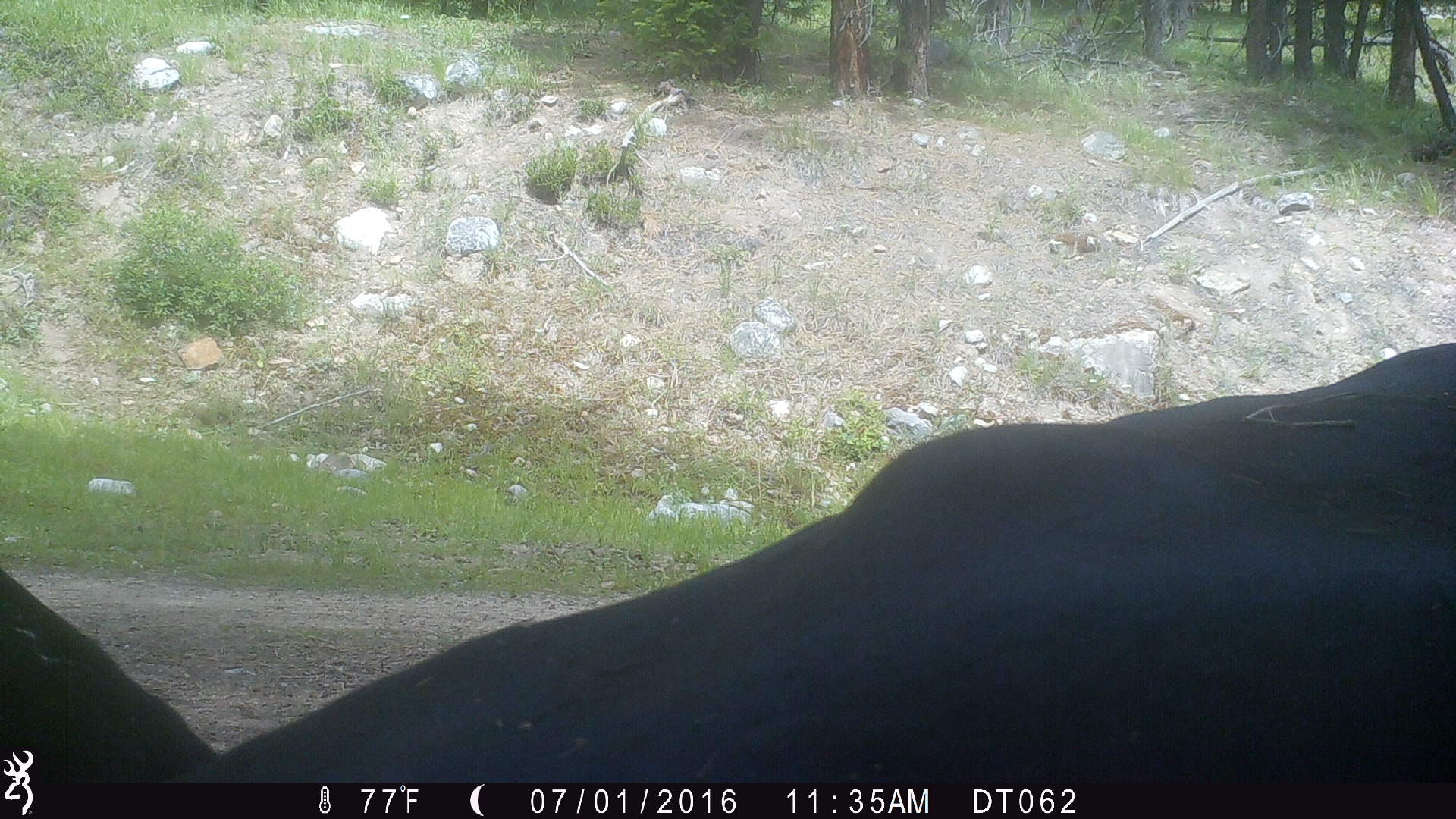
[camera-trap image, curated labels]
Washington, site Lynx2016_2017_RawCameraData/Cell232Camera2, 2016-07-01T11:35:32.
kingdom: Animalia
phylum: Chordata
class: Mammalia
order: Artiodactyla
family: Bovidae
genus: Bos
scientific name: Bos taurus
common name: domestic cattle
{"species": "domestic cattle (Bos taurus)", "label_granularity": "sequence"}